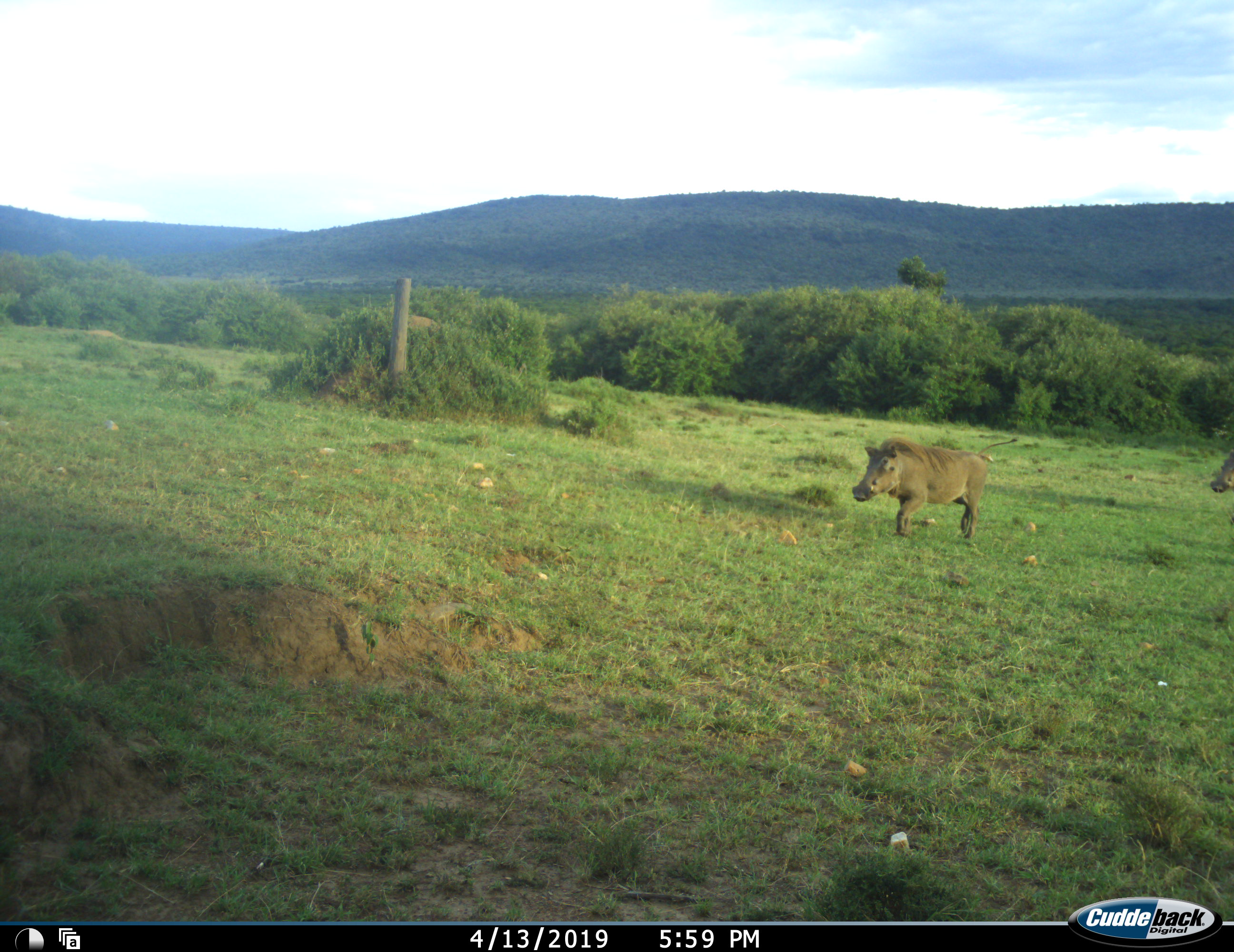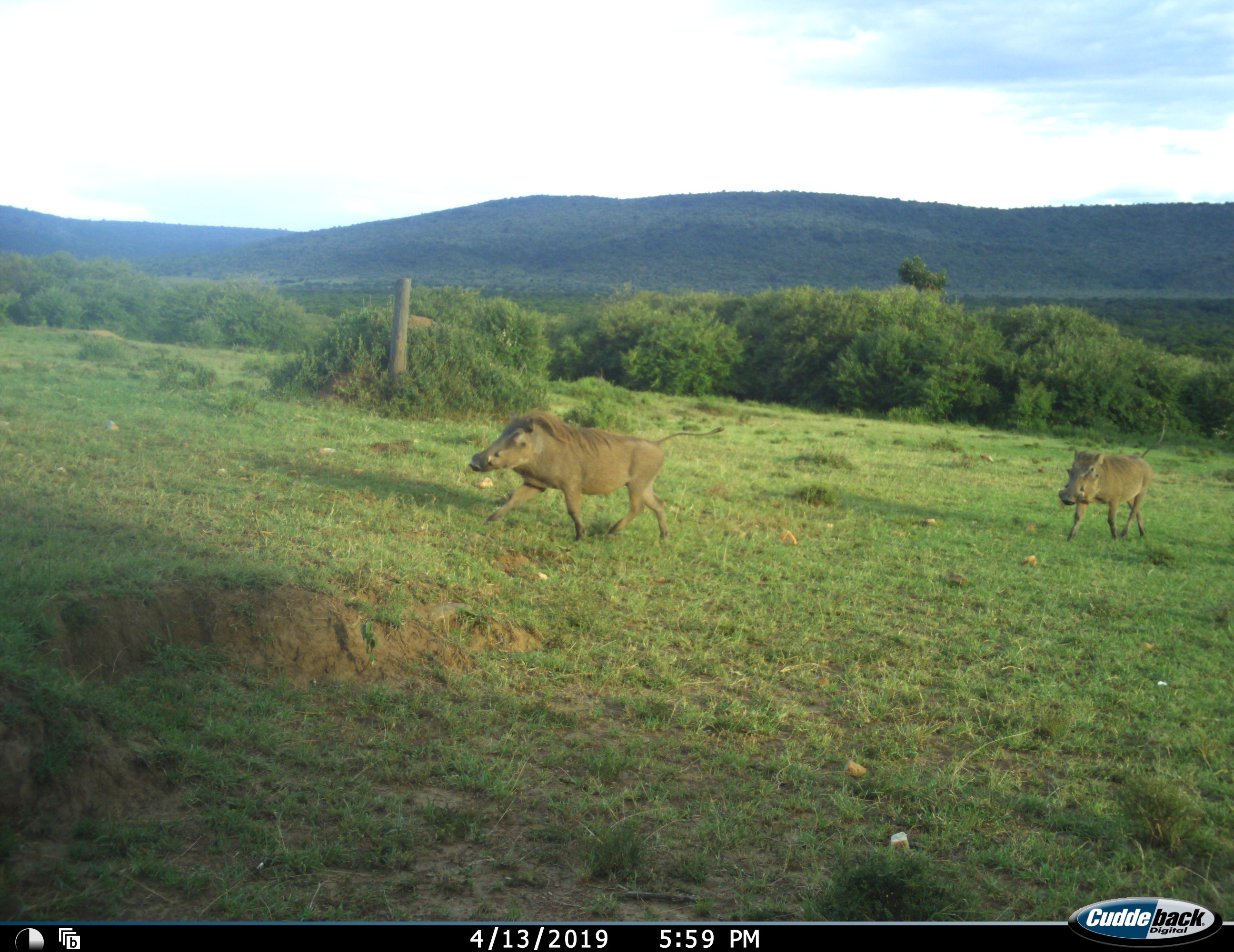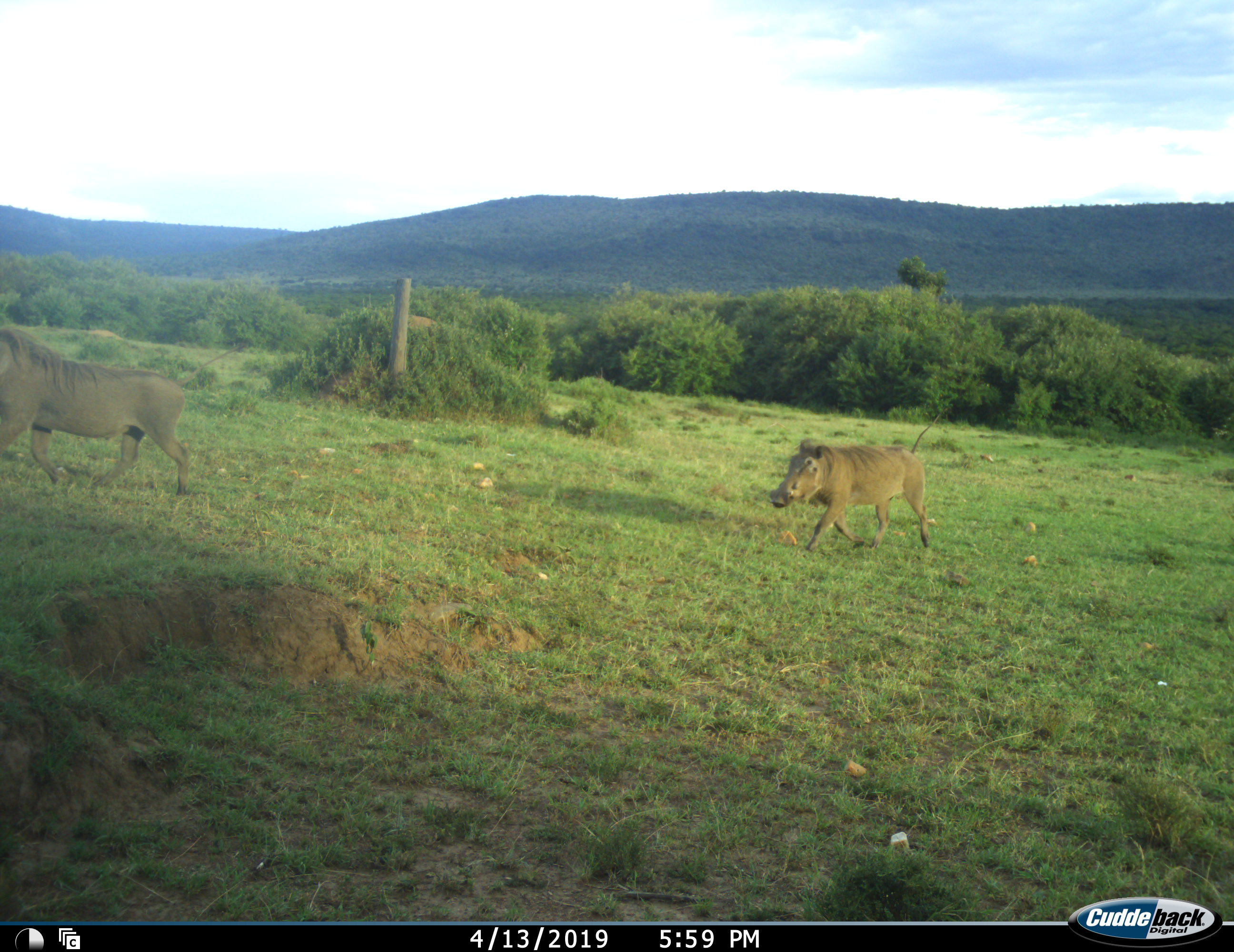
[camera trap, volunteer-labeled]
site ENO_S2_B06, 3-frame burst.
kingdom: Animalia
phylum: Chordata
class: Mammalia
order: Artiodactyla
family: Suidae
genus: Phacochoerus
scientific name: Phacochoerus africanus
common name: warthog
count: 2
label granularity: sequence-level